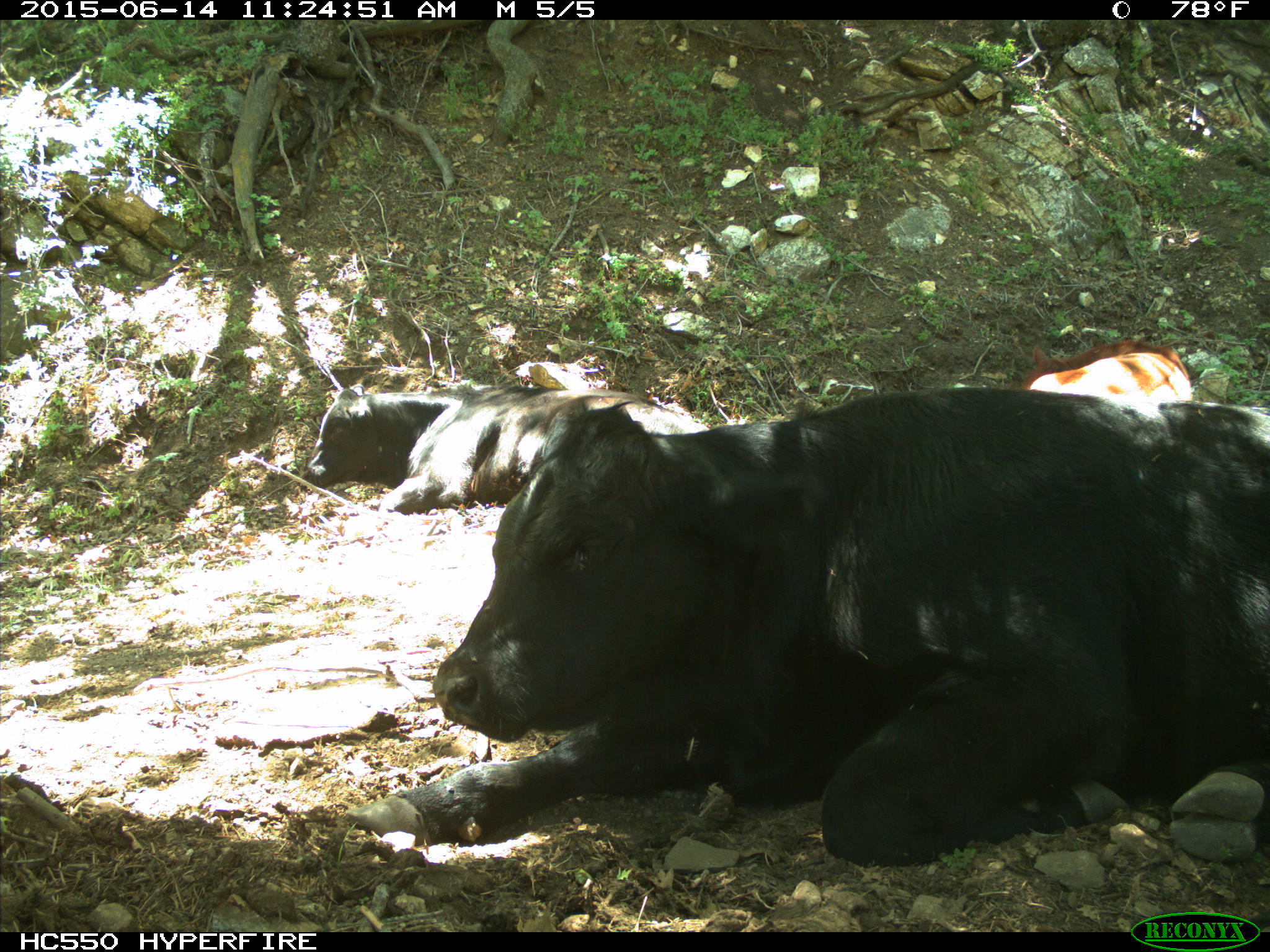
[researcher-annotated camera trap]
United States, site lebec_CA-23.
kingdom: Animalia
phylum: Chordata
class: Mammalia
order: Artiodactyla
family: Bovidae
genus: Bos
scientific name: Bos taurus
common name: domestic cow